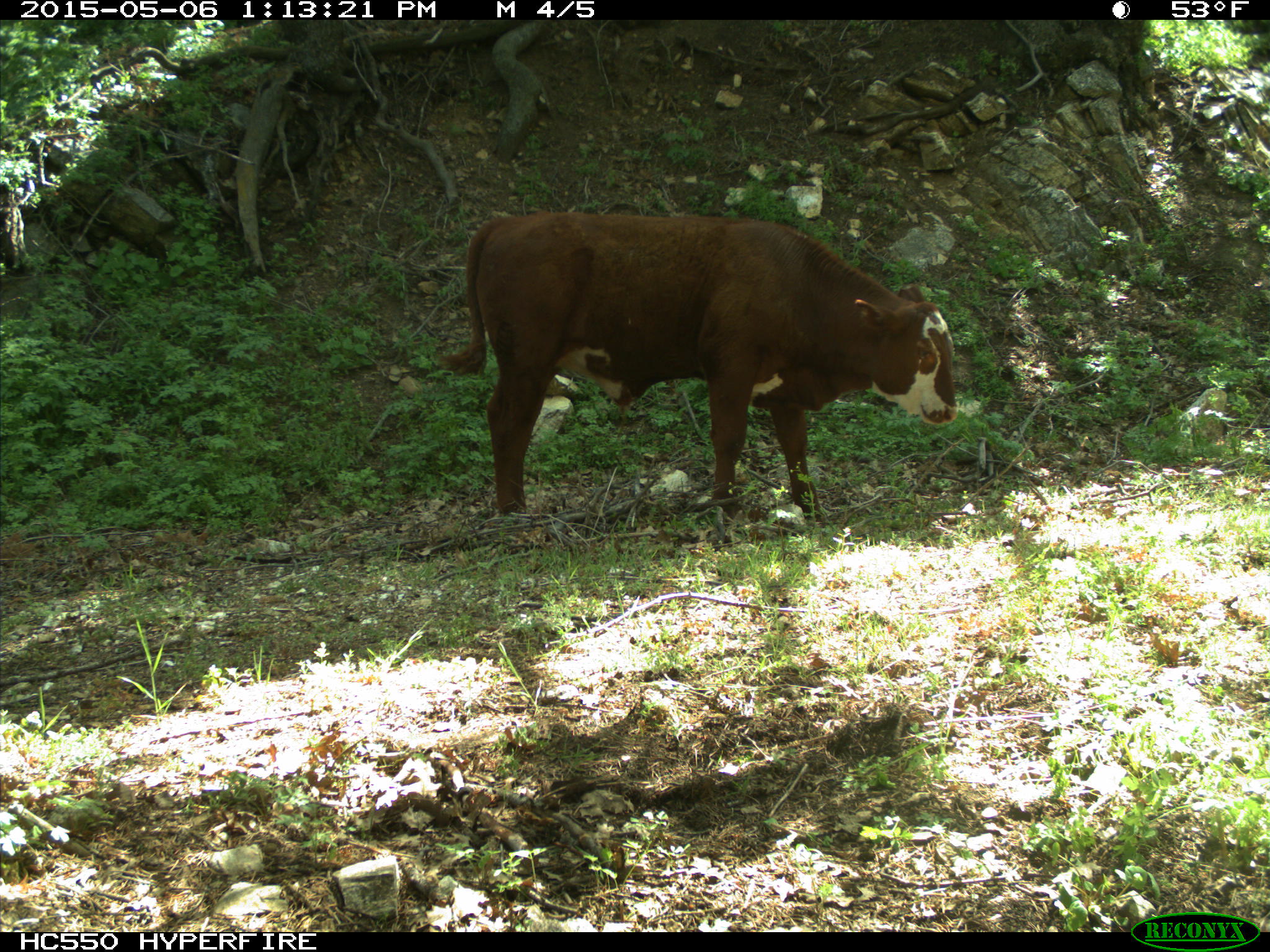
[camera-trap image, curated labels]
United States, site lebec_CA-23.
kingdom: Animalia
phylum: Chordata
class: Mammalia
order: Artiodactyla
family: Bovidae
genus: Bos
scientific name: Bos taurus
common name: domestic cow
Bos taurus (domestic cow).